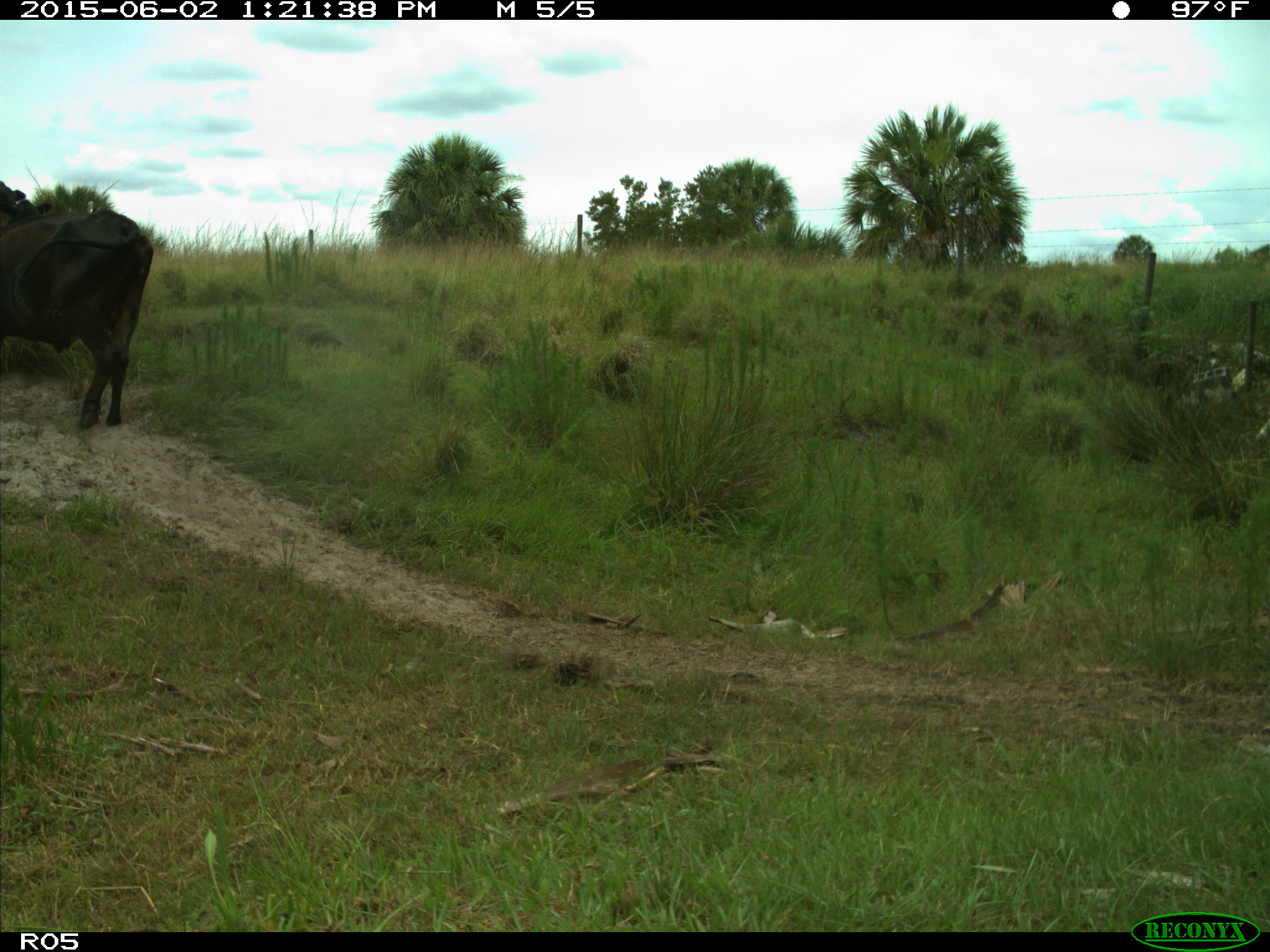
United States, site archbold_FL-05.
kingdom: Animalia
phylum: Chordata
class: Mammalia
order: Artiodactyla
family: Bovidae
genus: Bos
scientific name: Bos taurus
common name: domestic cow